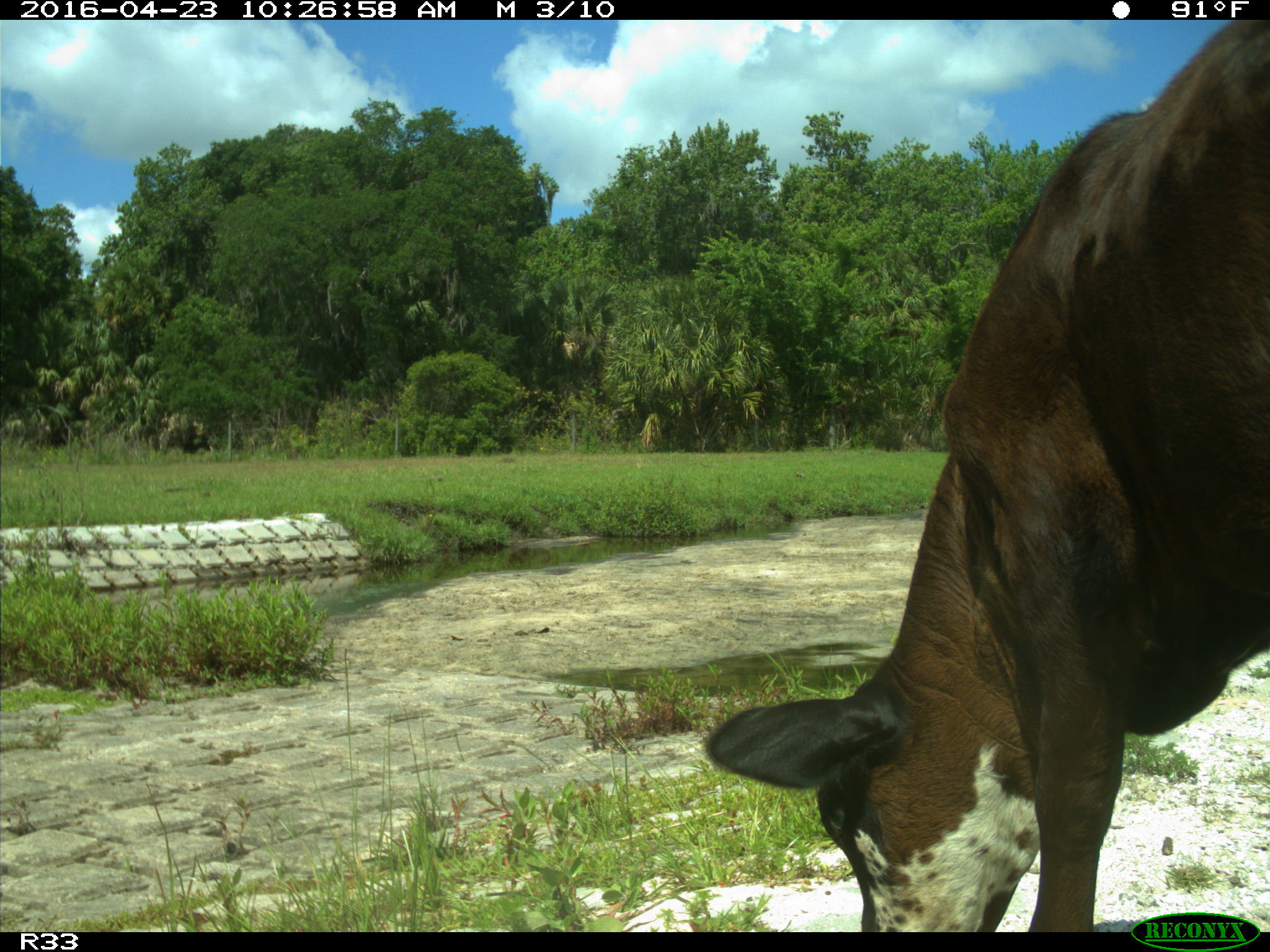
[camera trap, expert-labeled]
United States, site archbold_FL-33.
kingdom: Animalia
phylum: Chordata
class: Mammalia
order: Artiodactyla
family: Bovidae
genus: Bos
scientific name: Bos taurus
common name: domestic cow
Bos taurus (domestic cow).